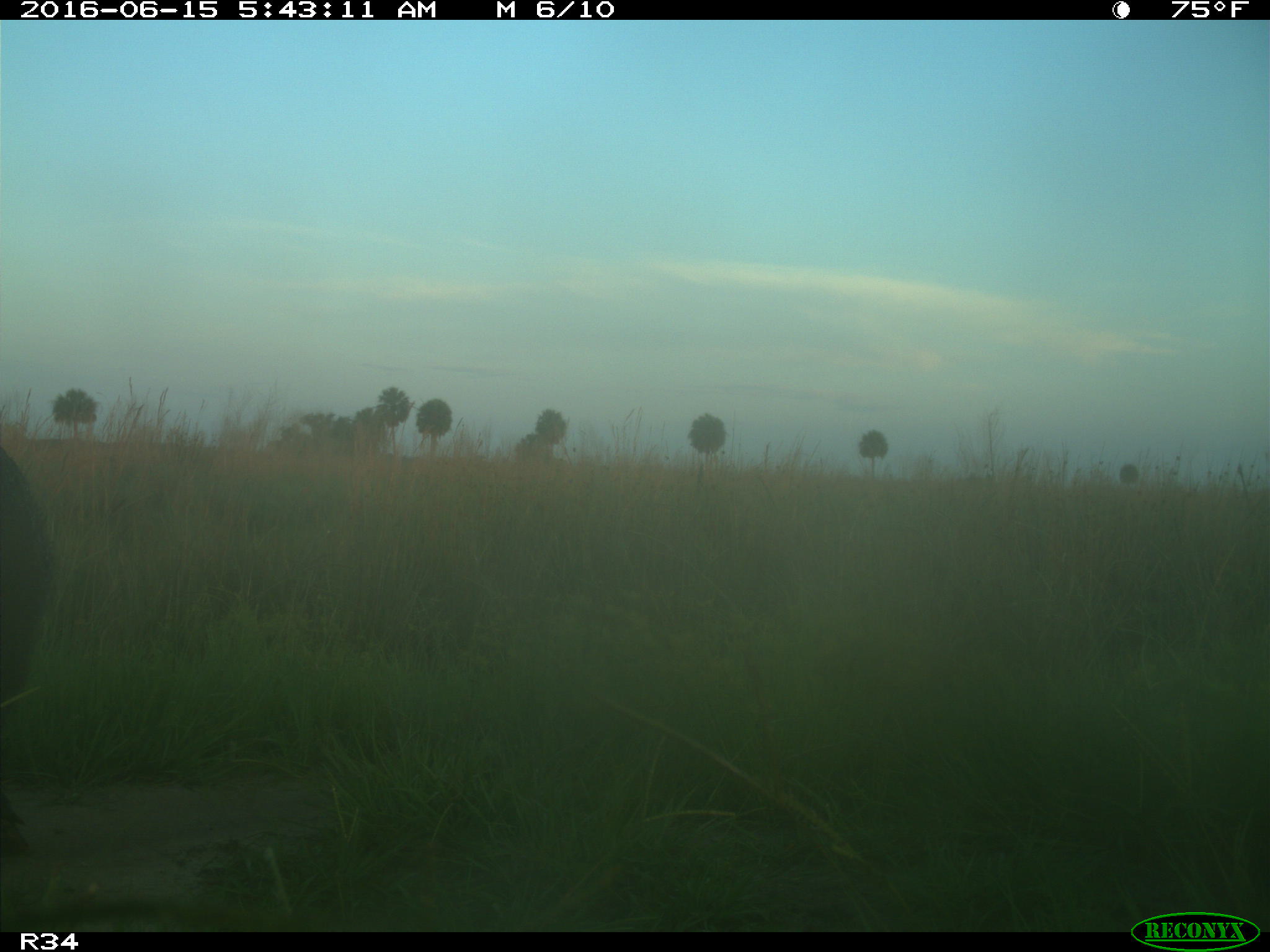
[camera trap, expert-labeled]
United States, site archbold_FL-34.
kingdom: Animalia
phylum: Chordata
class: Mammalia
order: Artiodactyla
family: Suidae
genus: Sus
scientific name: Sus scrofa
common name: wild boar